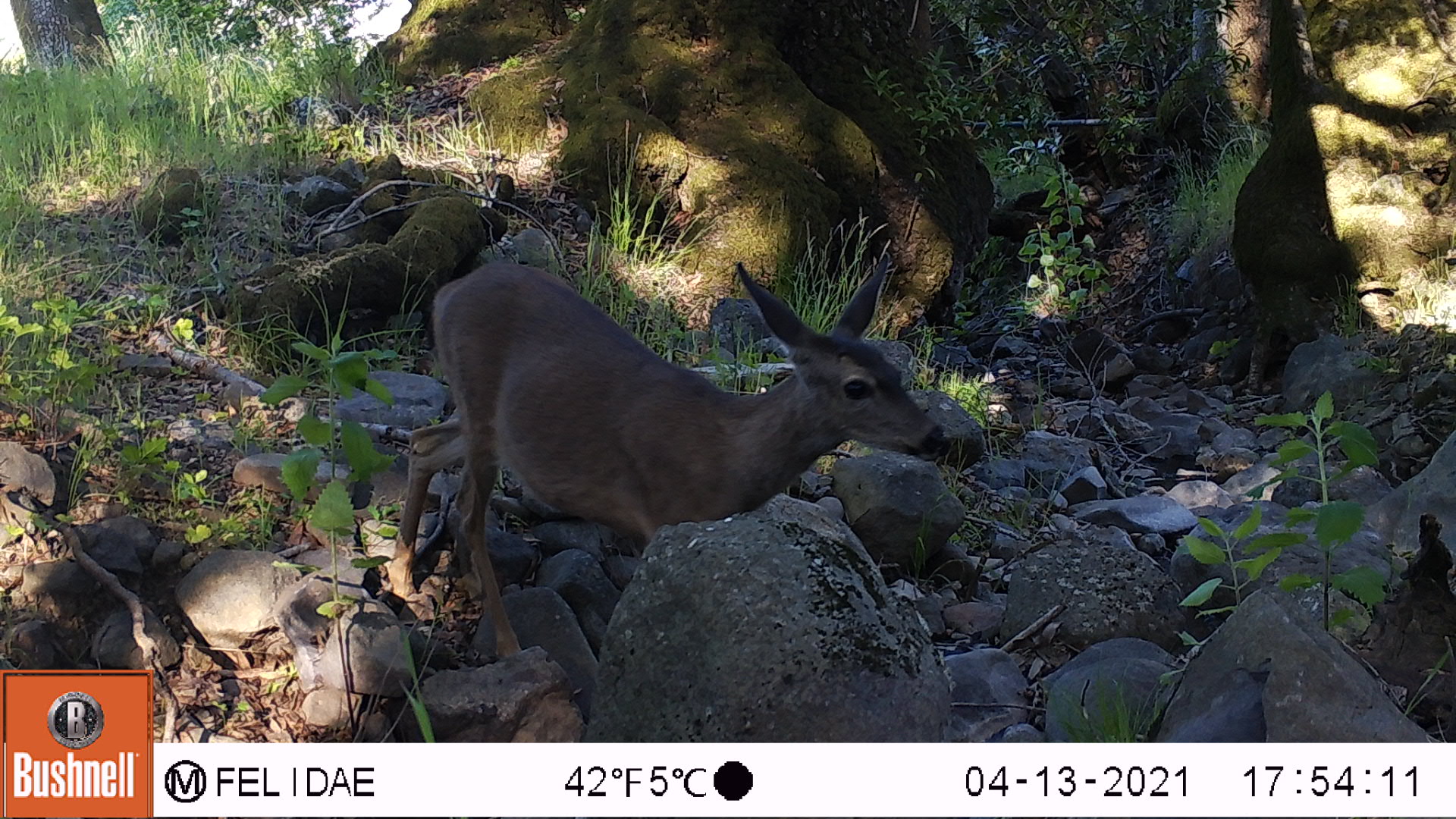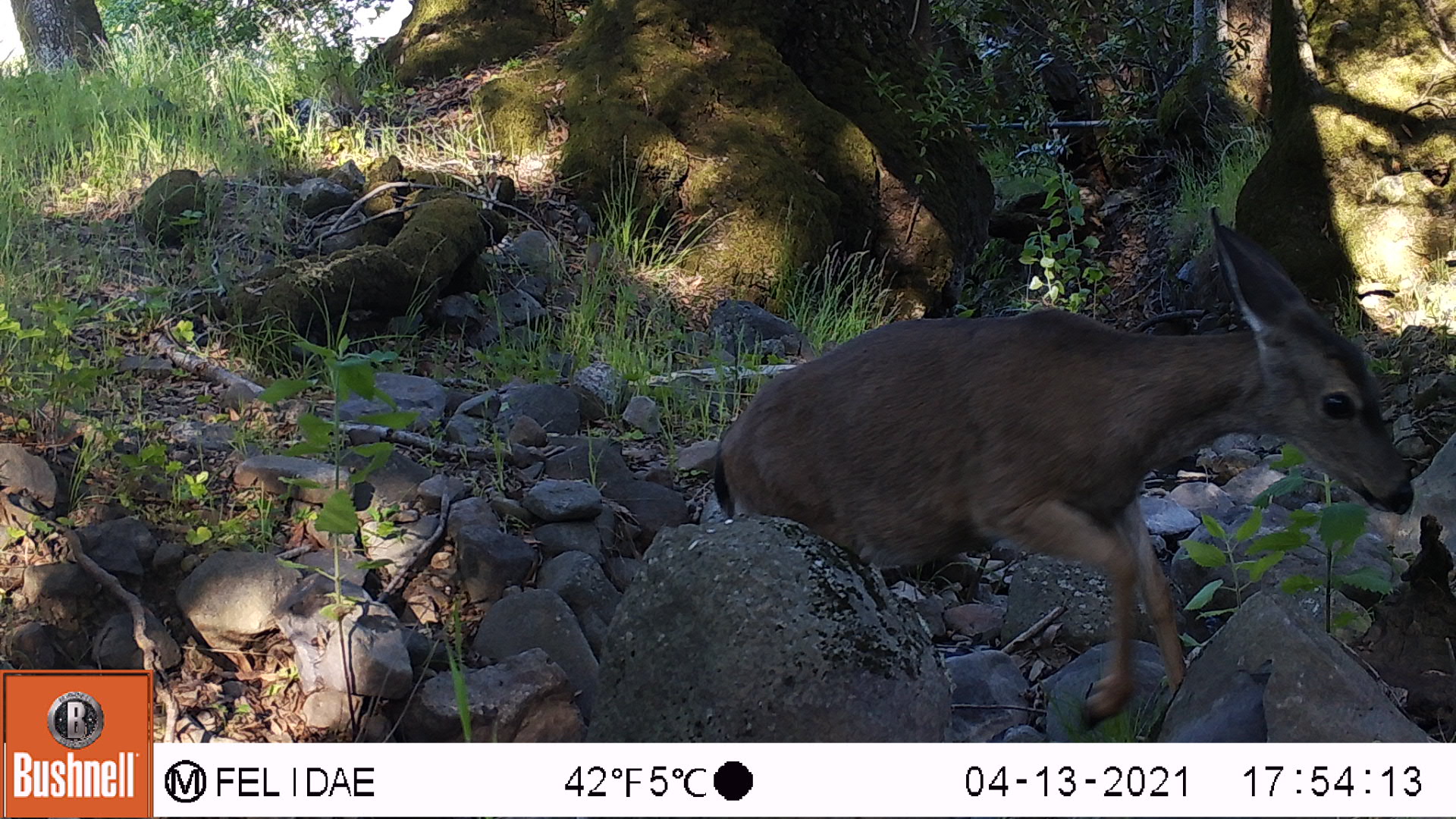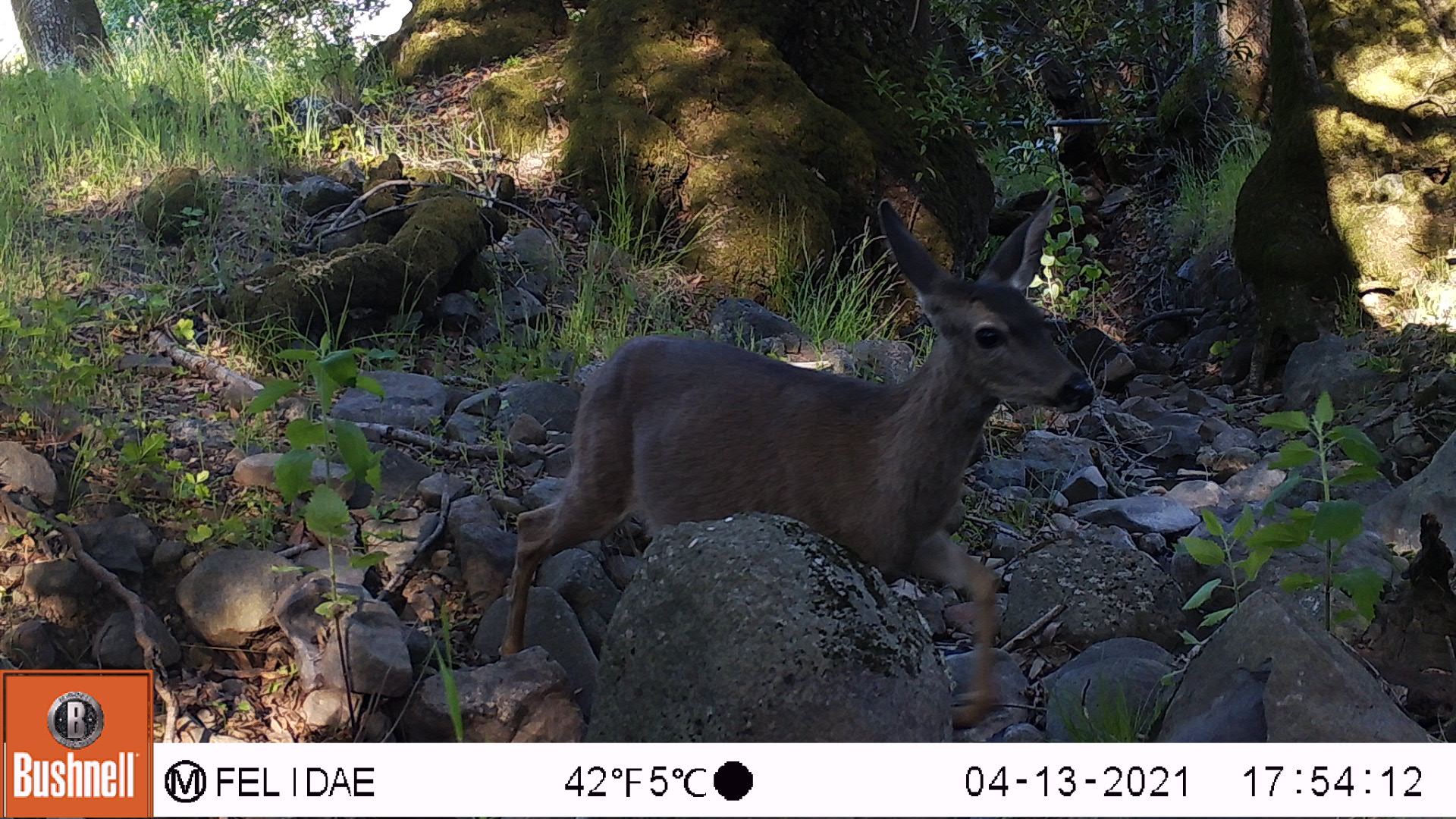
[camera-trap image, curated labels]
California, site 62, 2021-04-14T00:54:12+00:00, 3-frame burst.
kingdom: Animalia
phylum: Chordata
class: Mammalia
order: Artiodactyla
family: Cervidae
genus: Odocoileus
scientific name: Odocoileus hemionus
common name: mule deer